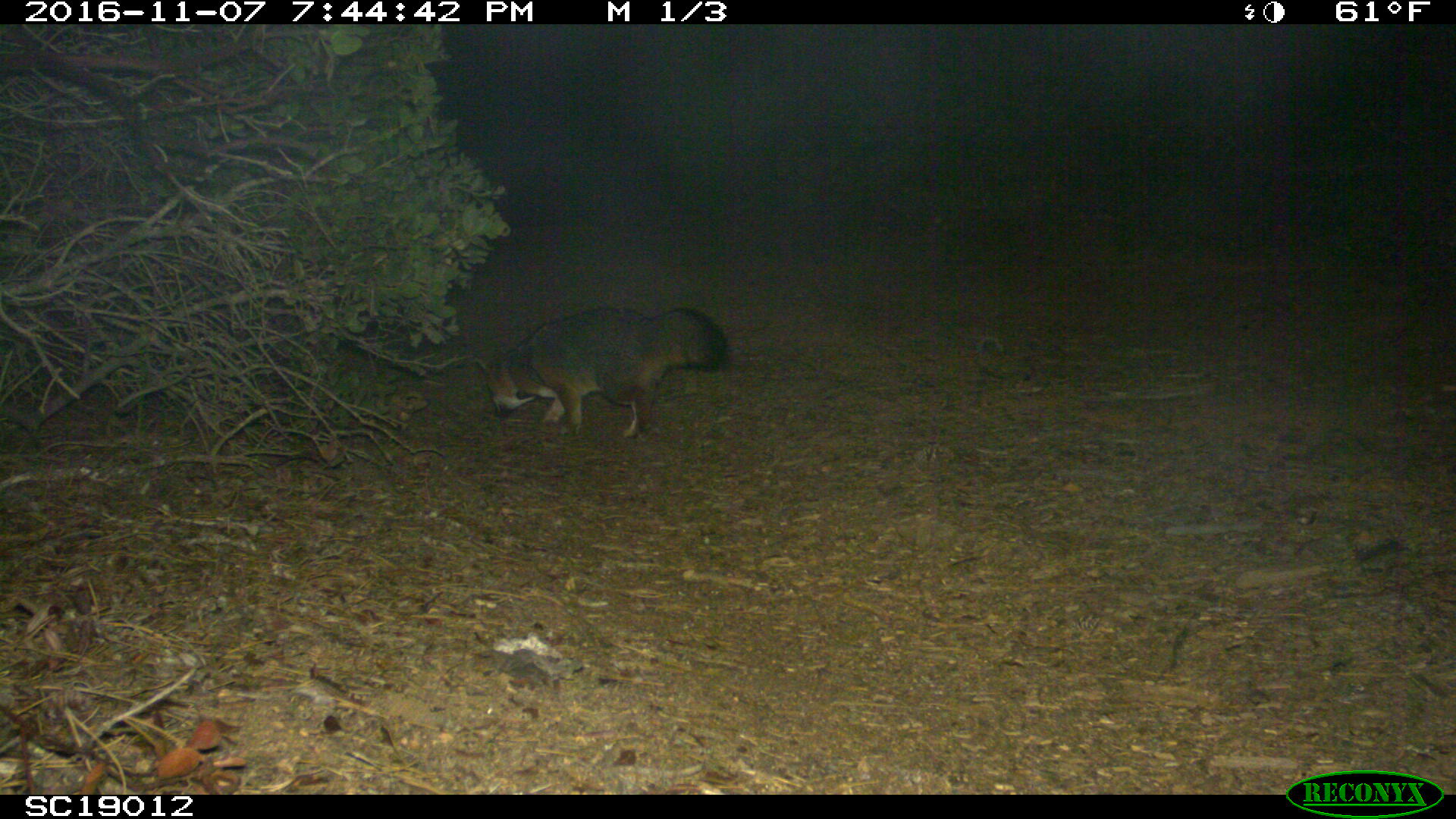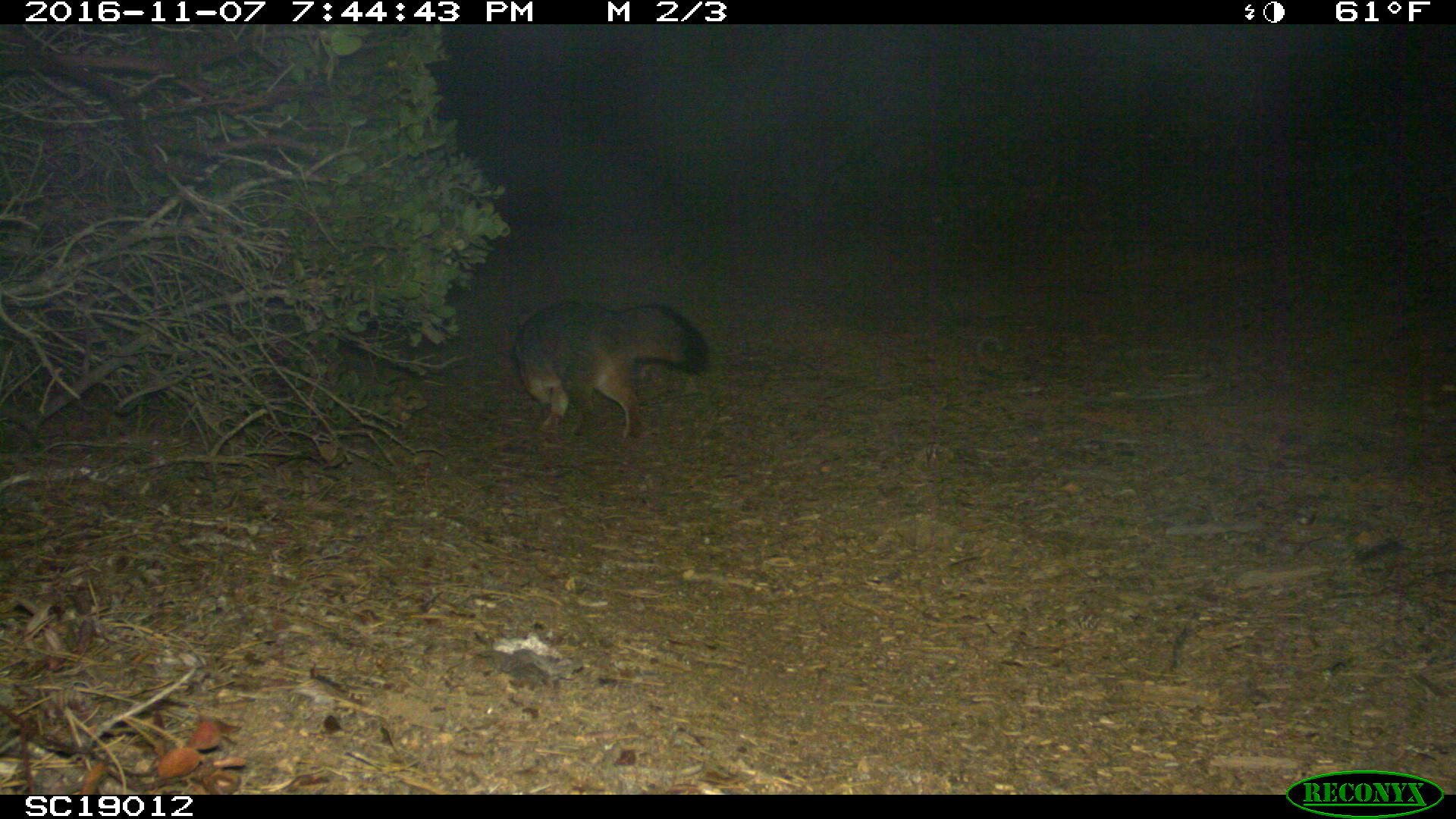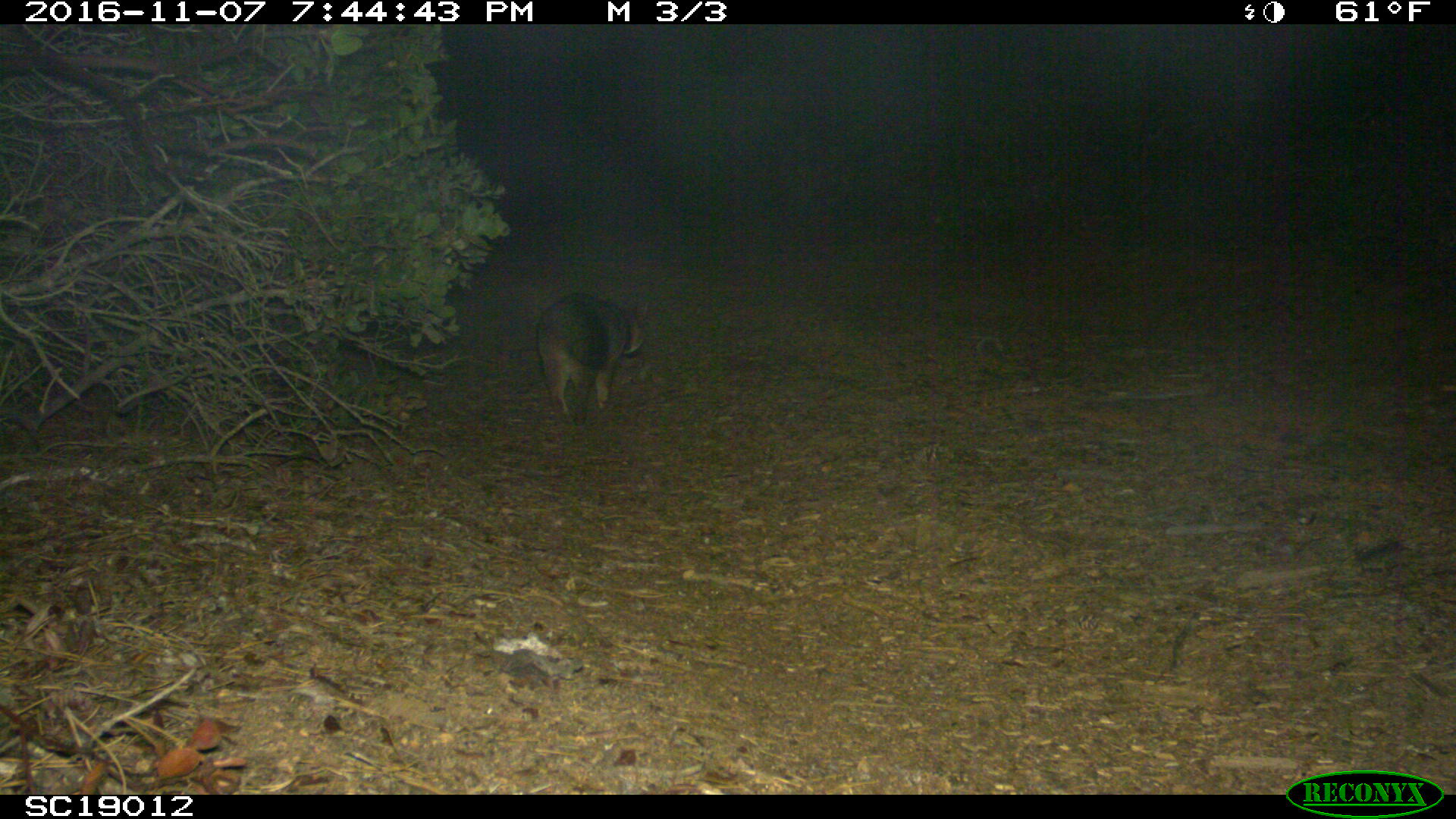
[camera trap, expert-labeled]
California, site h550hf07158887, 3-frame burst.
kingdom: Animalia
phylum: Chordata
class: Mammalia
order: Carnivora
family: Canidae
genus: Urocyon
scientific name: Urocyon littoralis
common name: island fox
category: fox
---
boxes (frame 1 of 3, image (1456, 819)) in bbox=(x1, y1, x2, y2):
fox: bbox=(470, 306, 730, 440)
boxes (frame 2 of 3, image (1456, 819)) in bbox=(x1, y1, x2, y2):
fox: bbox=(509, 298, 710, 440)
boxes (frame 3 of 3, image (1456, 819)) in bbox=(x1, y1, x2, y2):
fox: bbox=(537, 293, 645, 416)